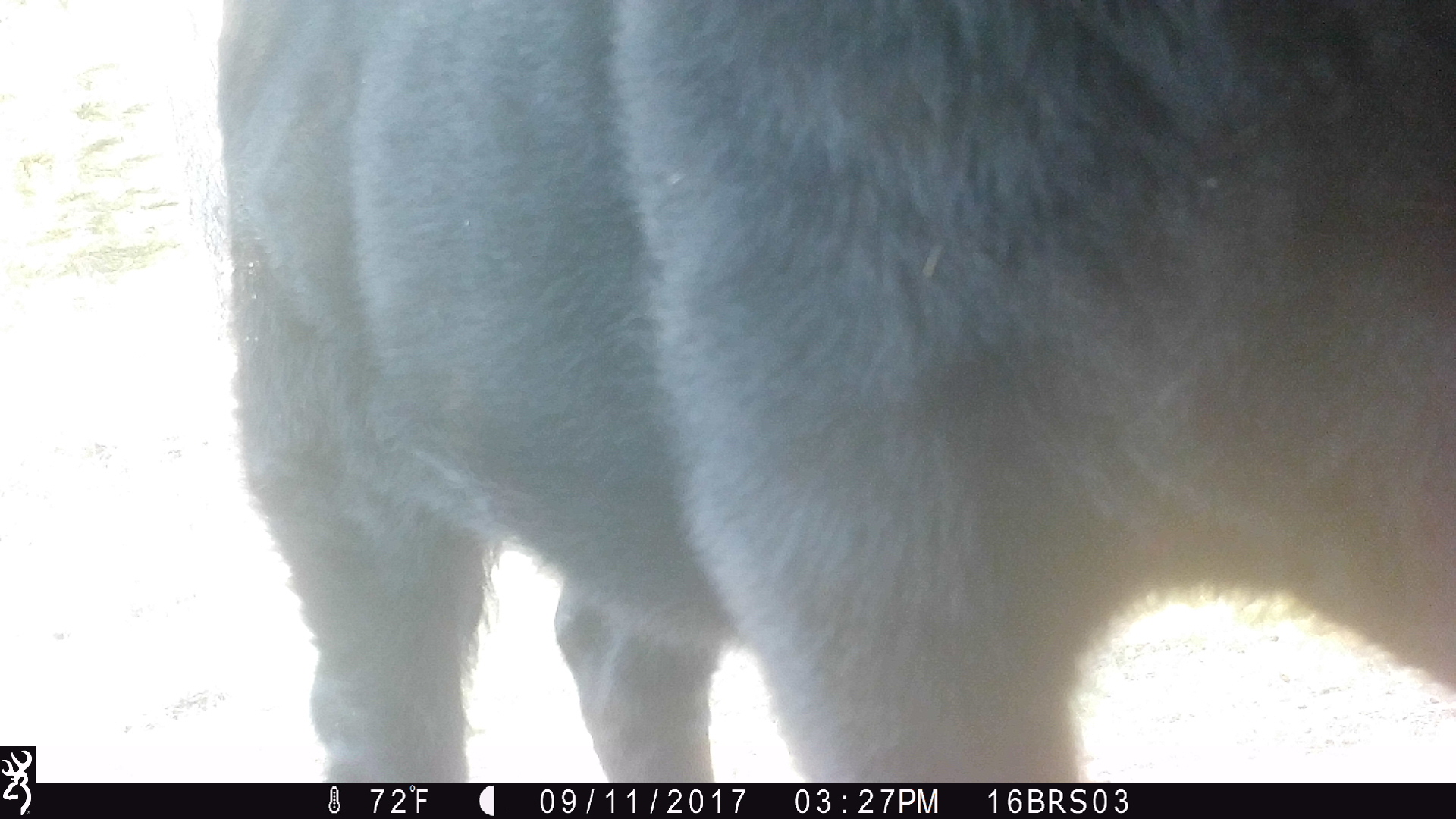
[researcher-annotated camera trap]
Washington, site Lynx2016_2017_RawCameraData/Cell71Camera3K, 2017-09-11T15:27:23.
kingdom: Animalia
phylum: Chordata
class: Mammalia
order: Artiodactyla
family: Bovidae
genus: Bos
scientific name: Bos taurus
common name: domestic cattle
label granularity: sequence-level